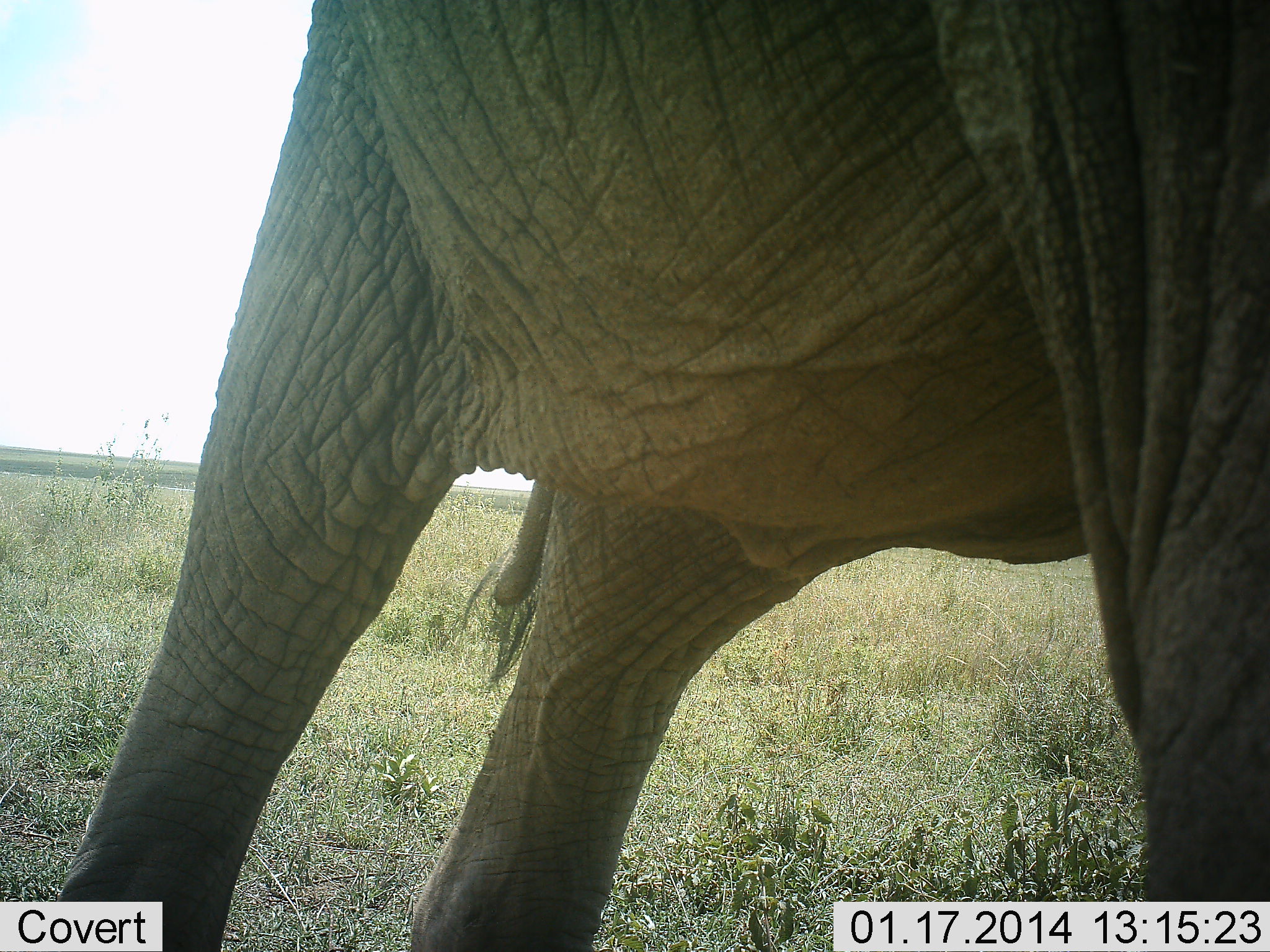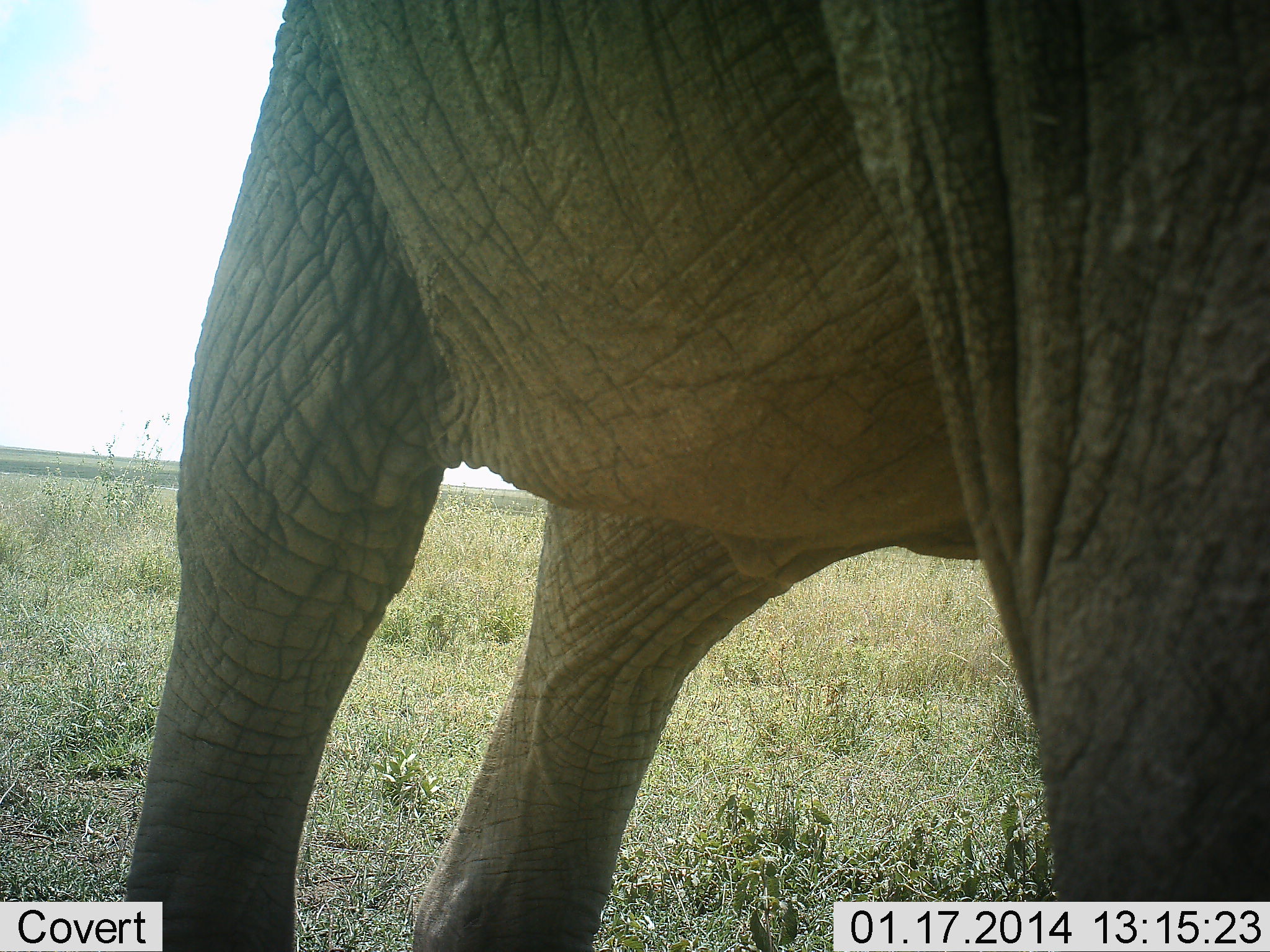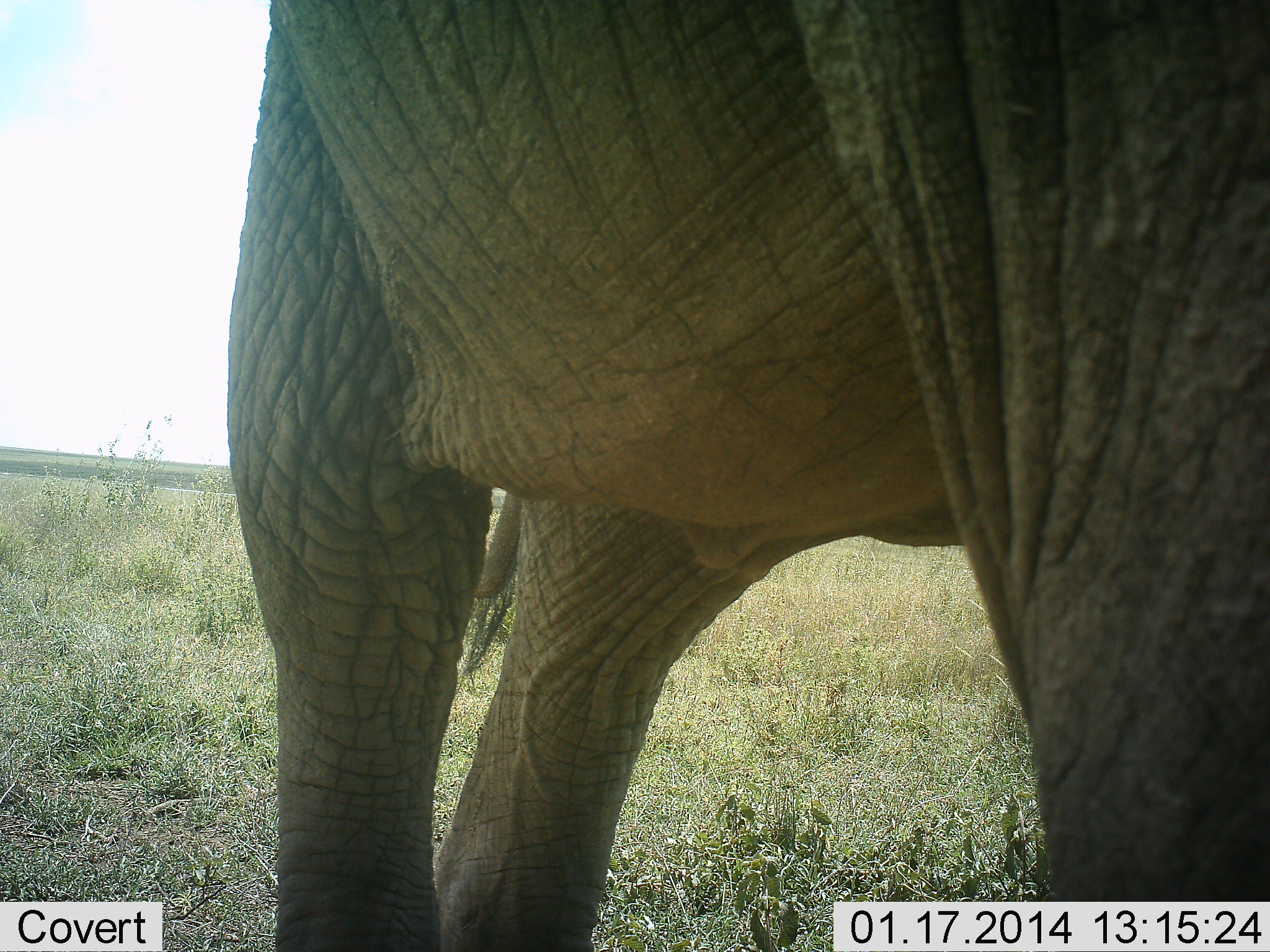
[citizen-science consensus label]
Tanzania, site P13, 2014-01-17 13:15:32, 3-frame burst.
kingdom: Animalia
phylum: Chordata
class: Mammalia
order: Proboscidea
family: Elephantidae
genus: Loxodonta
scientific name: Loxodonta africana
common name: african bush elephant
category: elephant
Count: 1.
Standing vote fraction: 70%.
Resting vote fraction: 0%.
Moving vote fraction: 20%.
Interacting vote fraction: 0%.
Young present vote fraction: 10%.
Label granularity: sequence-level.